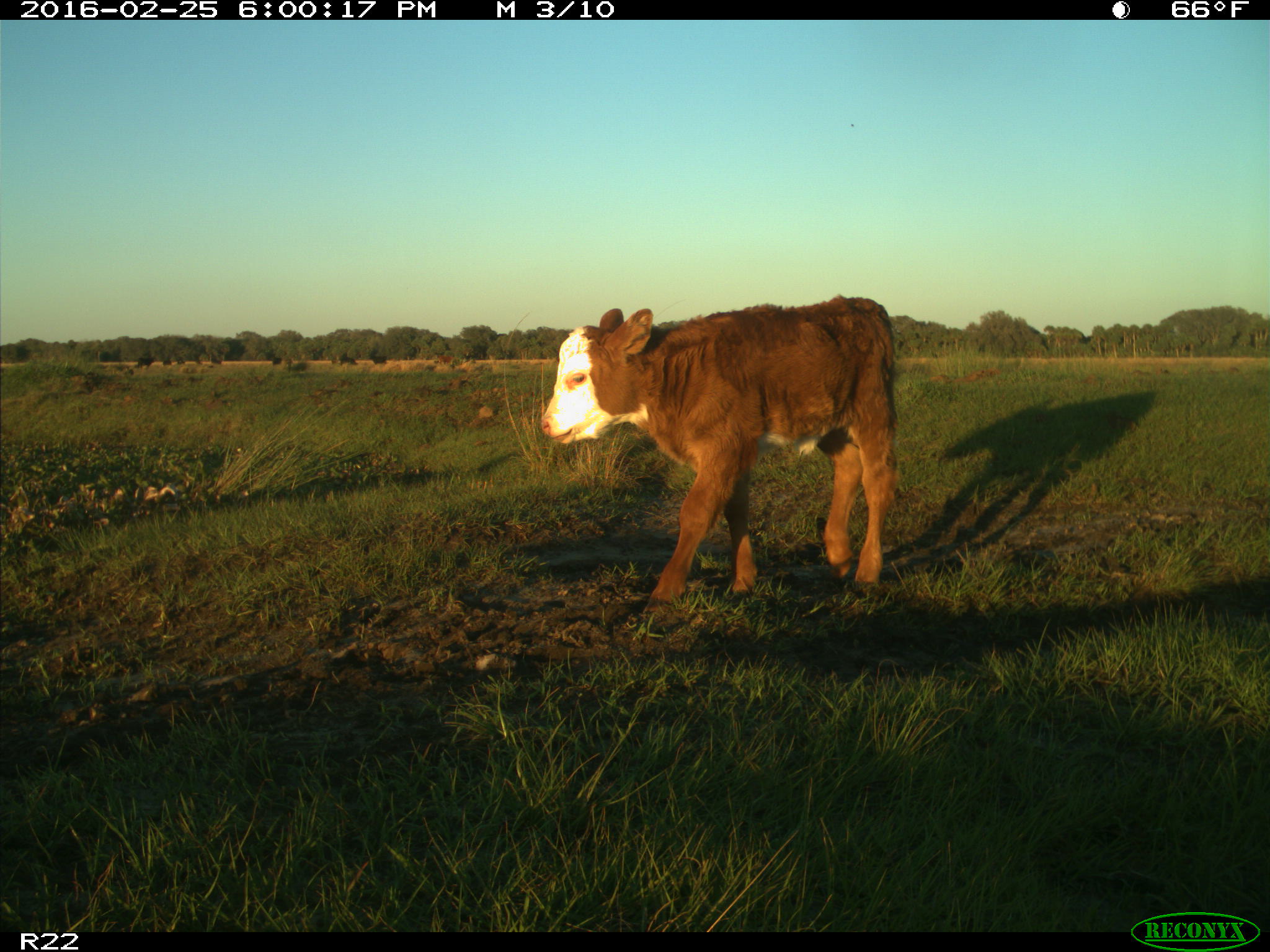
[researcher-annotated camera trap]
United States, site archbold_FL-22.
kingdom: Animalia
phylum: Chordata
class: Mammalia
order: Artiodactyla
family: Bovidae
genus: Bos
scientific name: Bos taurus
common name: domestic cow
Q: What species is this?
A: Bos taurus (domestic cow).